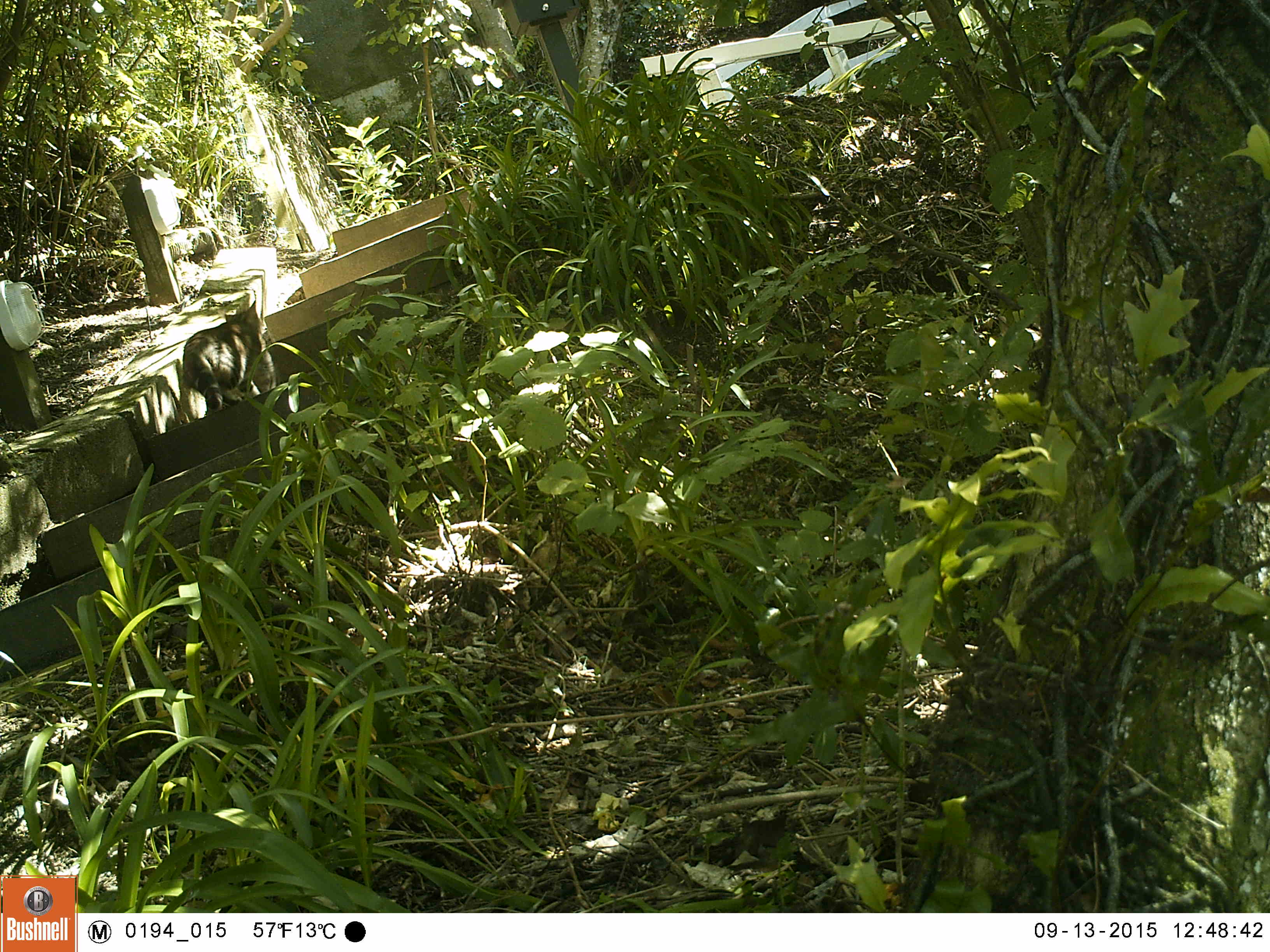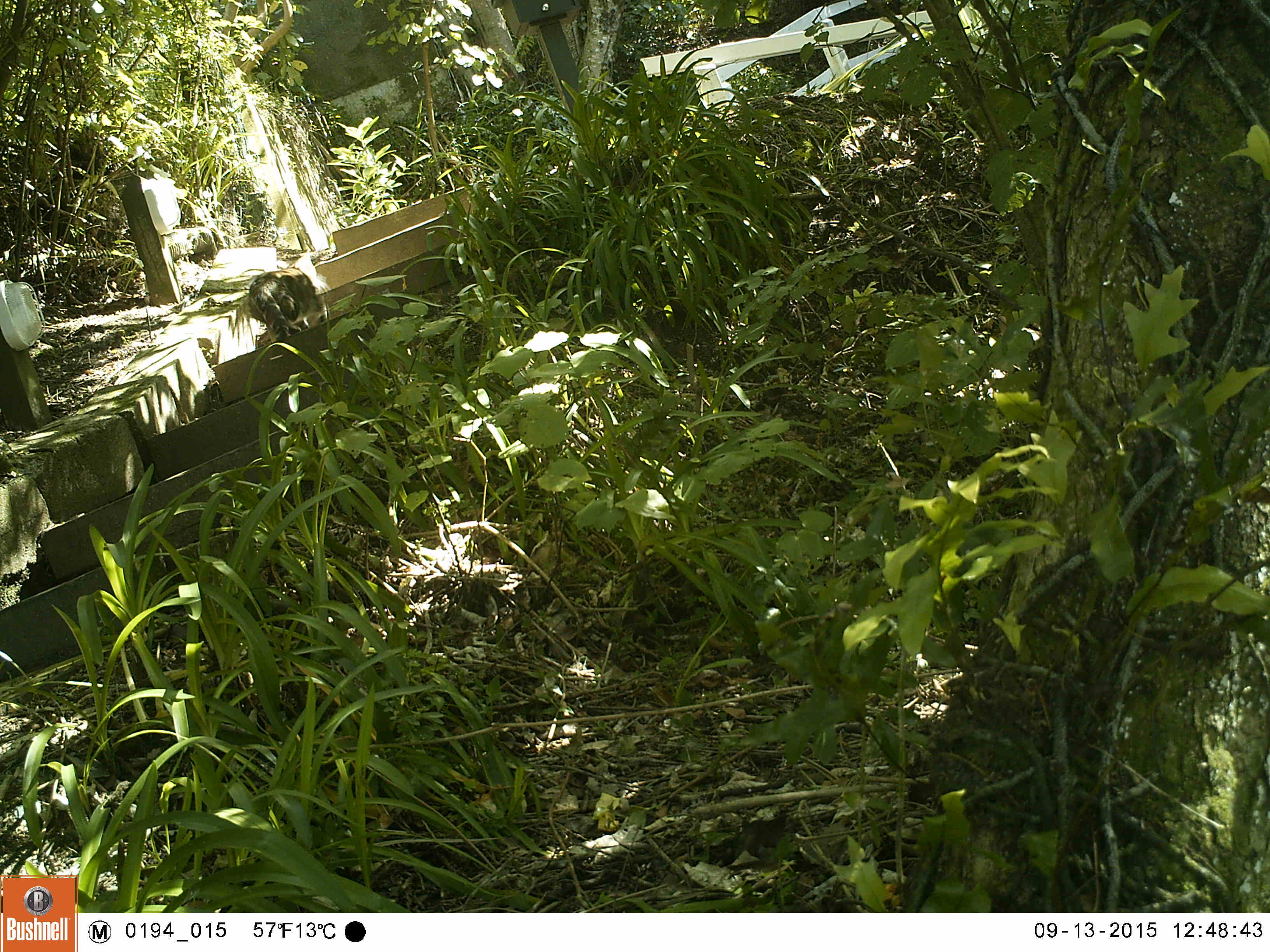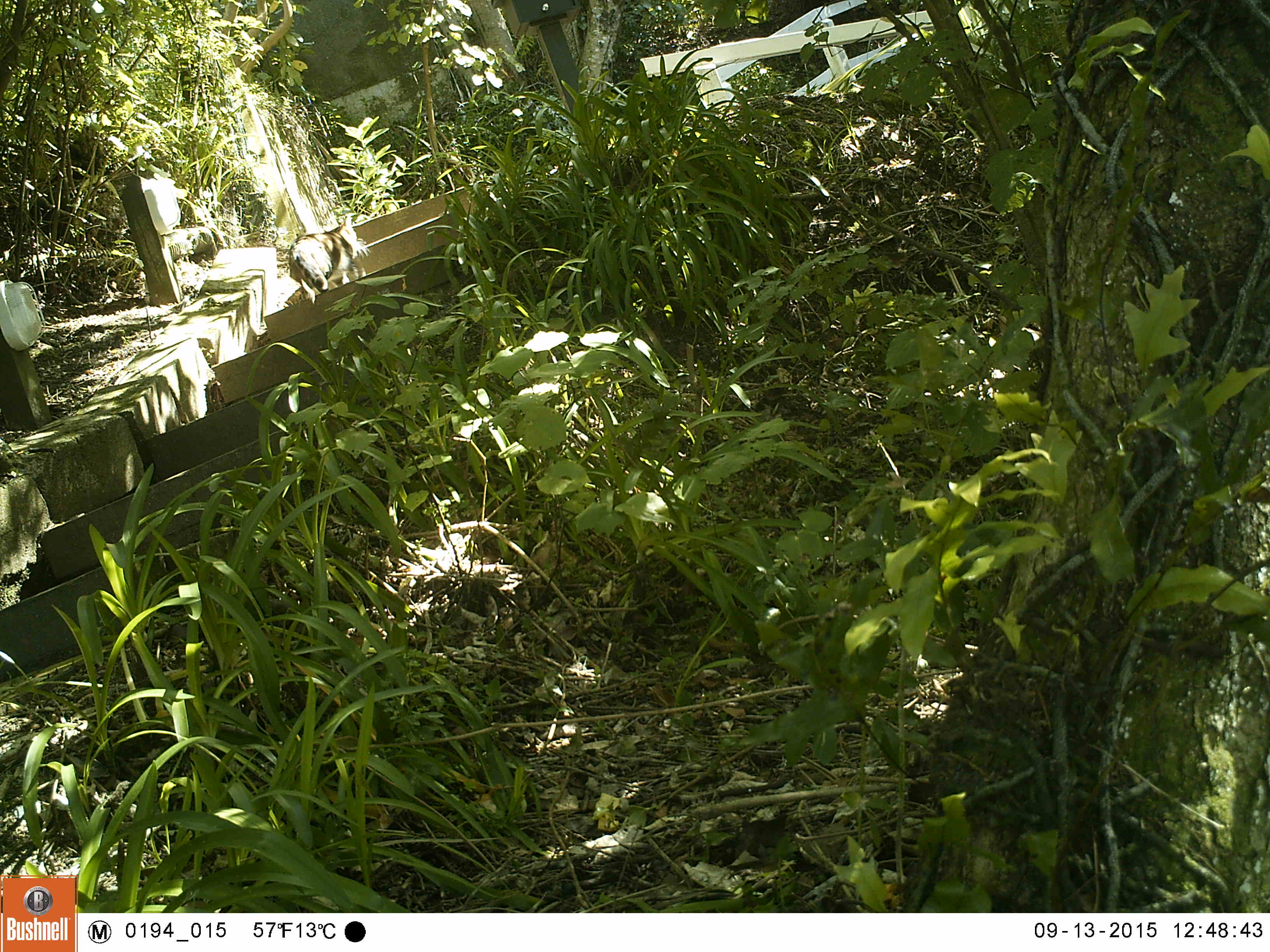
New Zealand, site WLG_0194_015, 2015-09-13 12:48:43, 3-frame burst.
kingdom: Animalia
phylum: Chordata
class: Mammalia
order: Carnivora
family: Felidae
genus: Felis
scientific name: Felis catus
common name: domestic cat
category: cat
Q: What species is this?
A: Cat (domestic cat) (Felis catus).